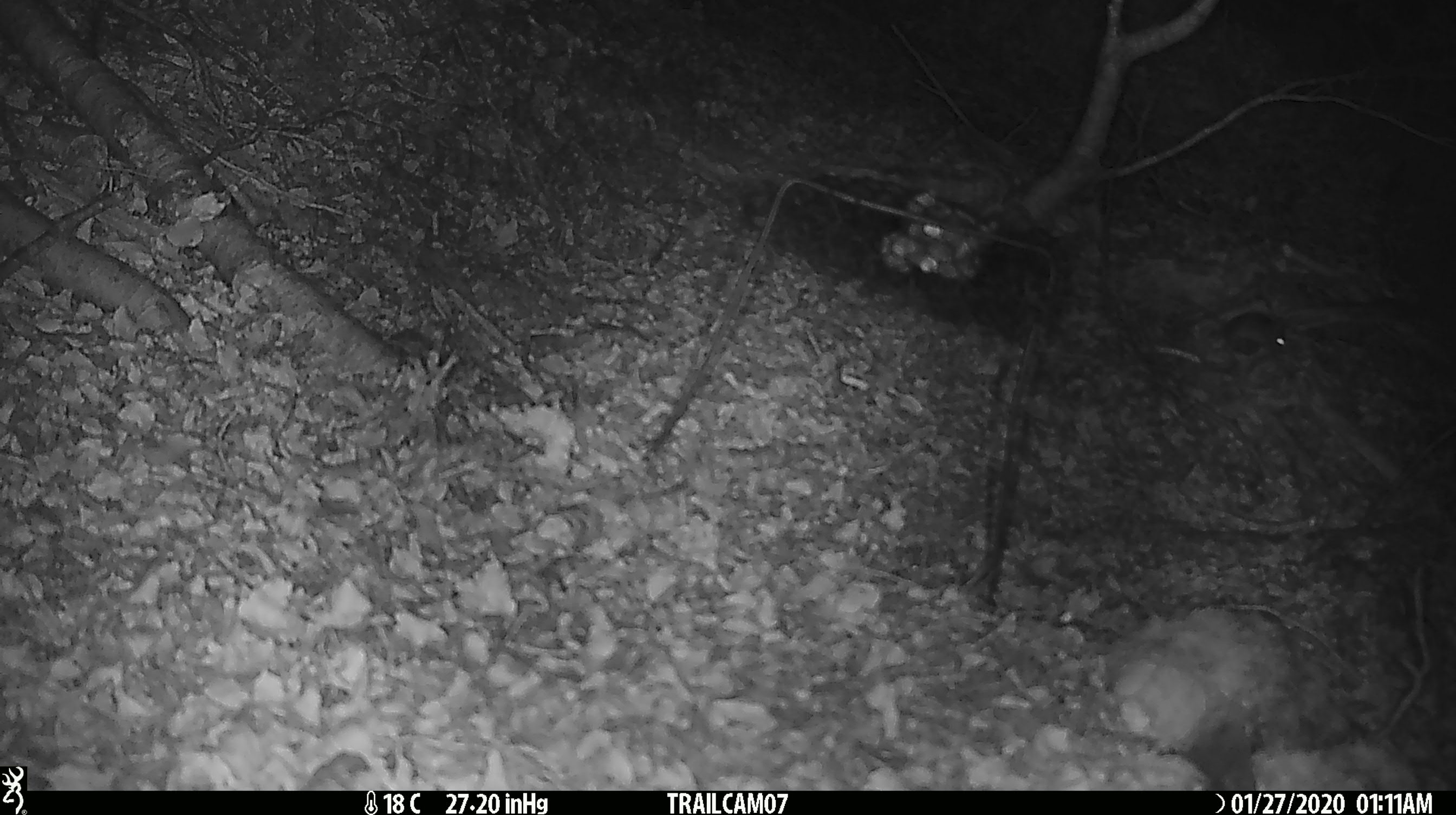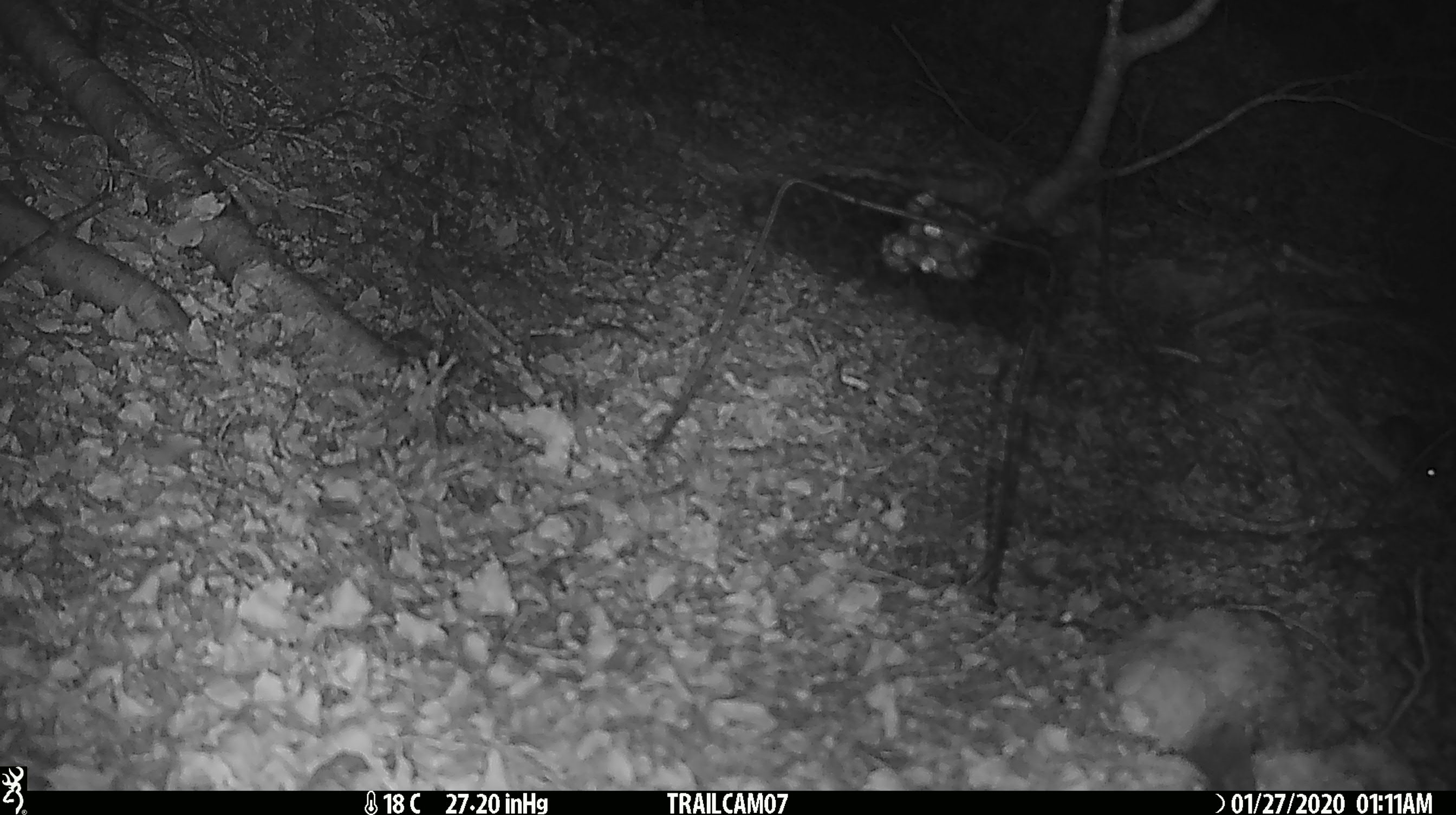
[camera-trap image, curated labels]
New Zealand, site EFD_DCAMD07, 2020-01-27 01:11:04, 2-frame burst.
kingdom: Animalia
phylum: Chordata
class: Mammalia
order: Rodentia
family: Muridae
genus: Mus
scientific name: Mus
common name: mouse